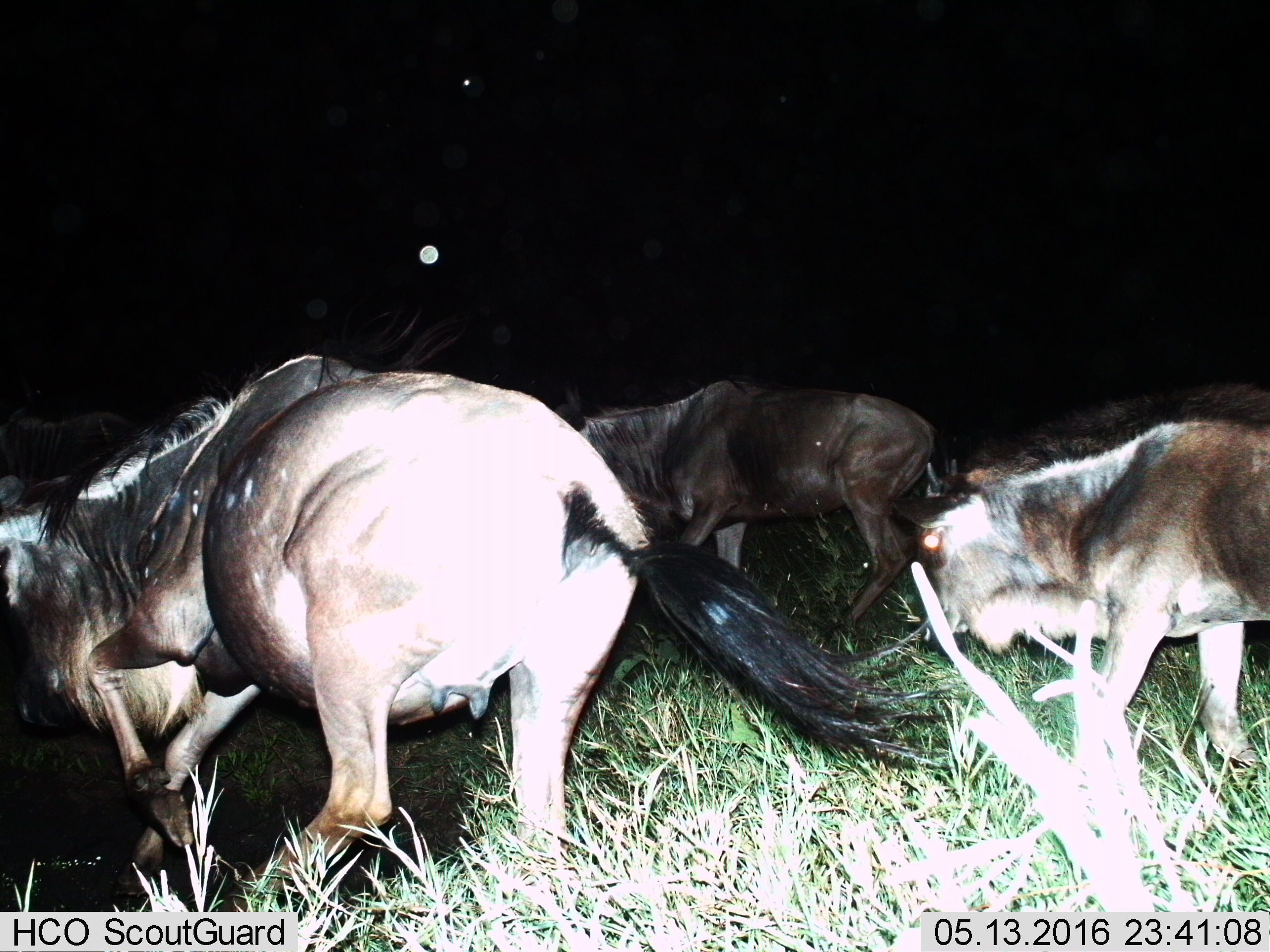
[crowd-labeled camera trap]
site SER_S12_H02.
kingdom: Animalia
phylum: Chordata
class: Mammalia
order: Artiodactyla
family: Bovidae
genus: Connochaetes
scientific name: Connochaetes taurinus taurinus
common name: blue wildebeest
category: wildebeestblue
Wildebeestblue (blue wildebeest) (Connochaetes taurinus taurinus), count 3. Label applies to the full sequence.